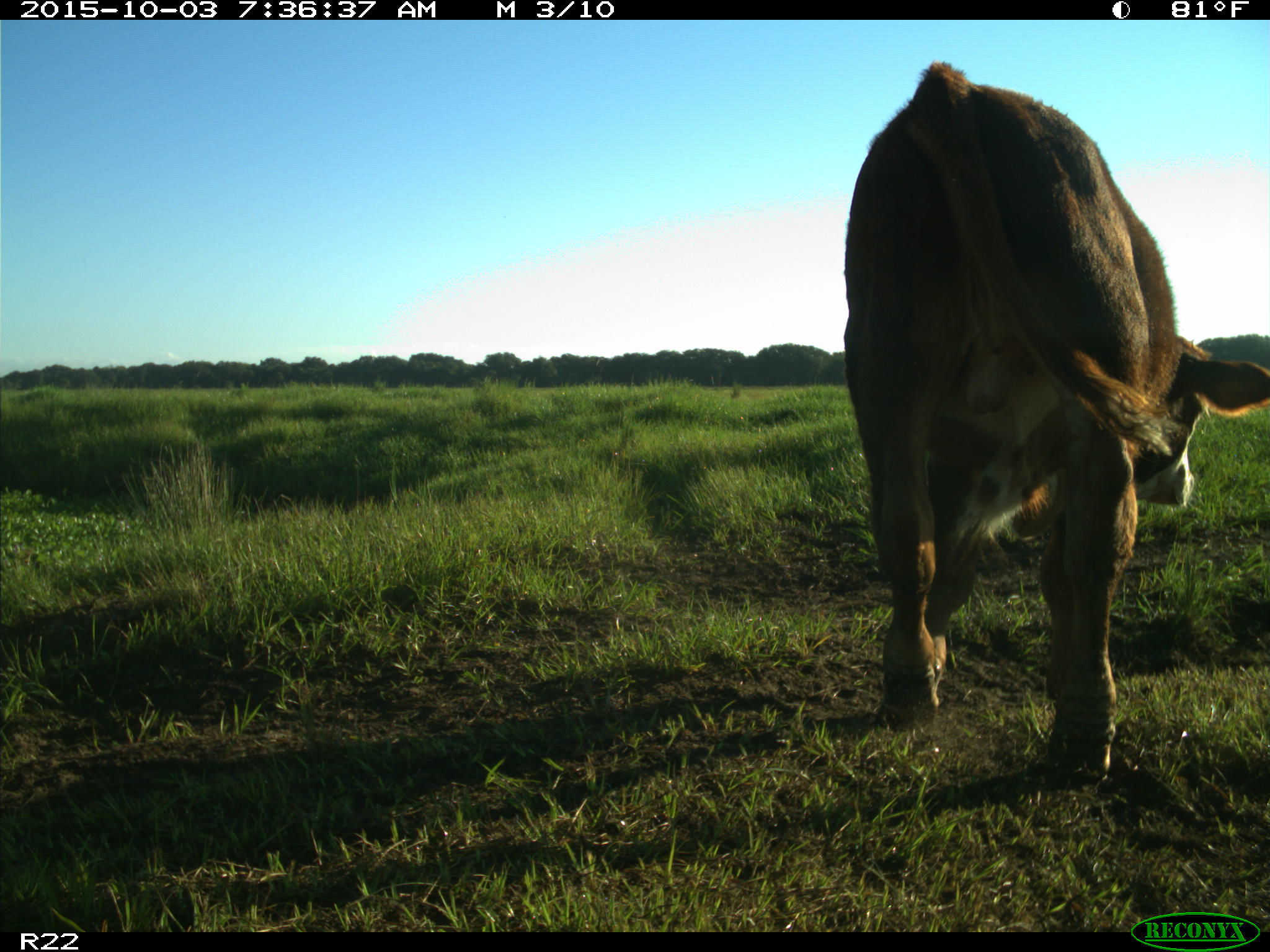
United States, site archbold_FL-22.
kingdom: Animalia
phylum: Chordata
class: Mammalia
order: Artiodactyla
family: Bovidae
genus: Bos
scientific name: Bos taurus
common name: domestic cow